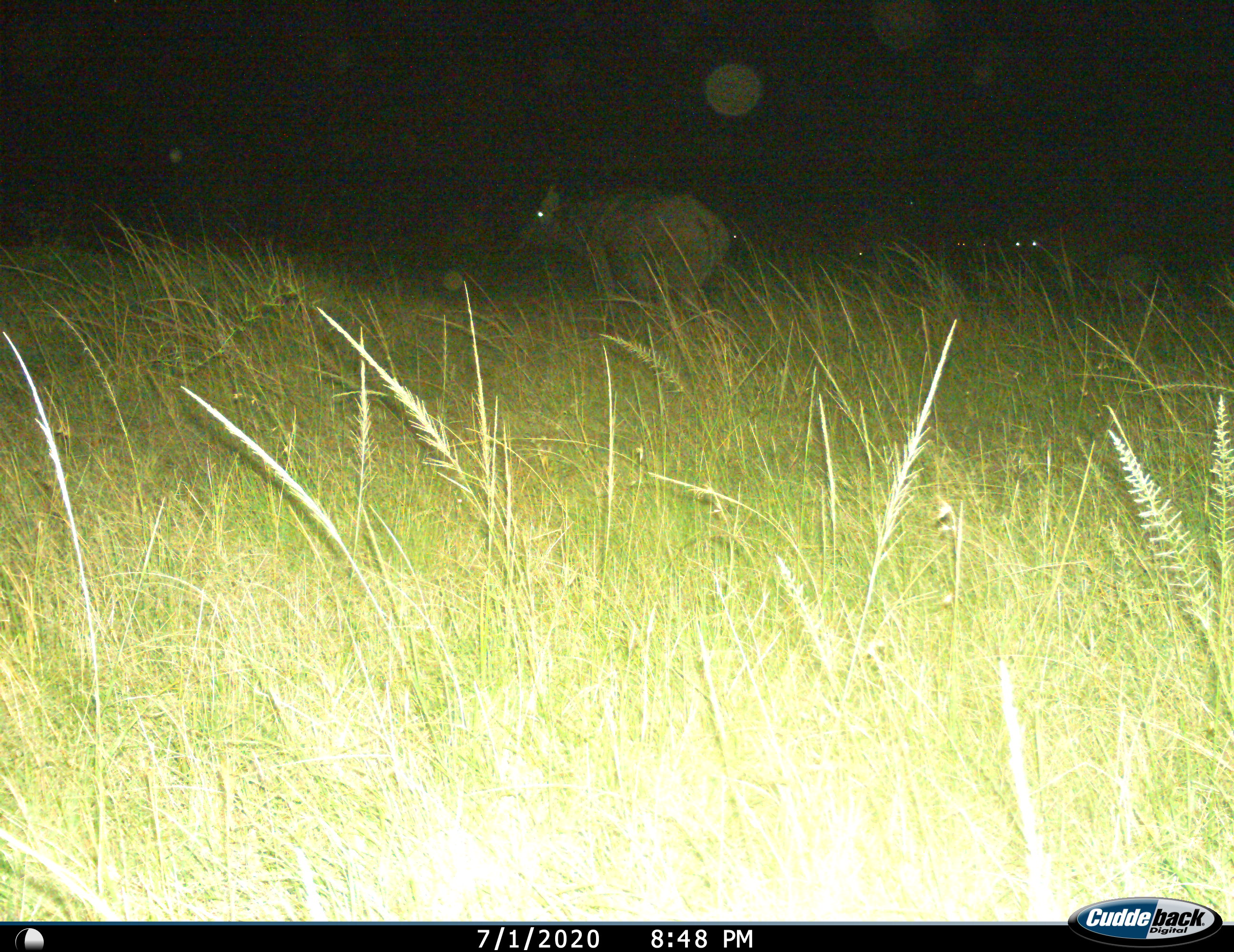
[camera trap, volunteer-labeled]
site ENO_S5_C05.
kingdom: Animalia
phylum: Chordata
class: Mammalia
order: Artiodactyla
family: Bovidae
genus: Syncerus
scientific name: Syncerus caffer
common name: african buffalo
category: buffalo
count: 3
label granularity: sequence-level